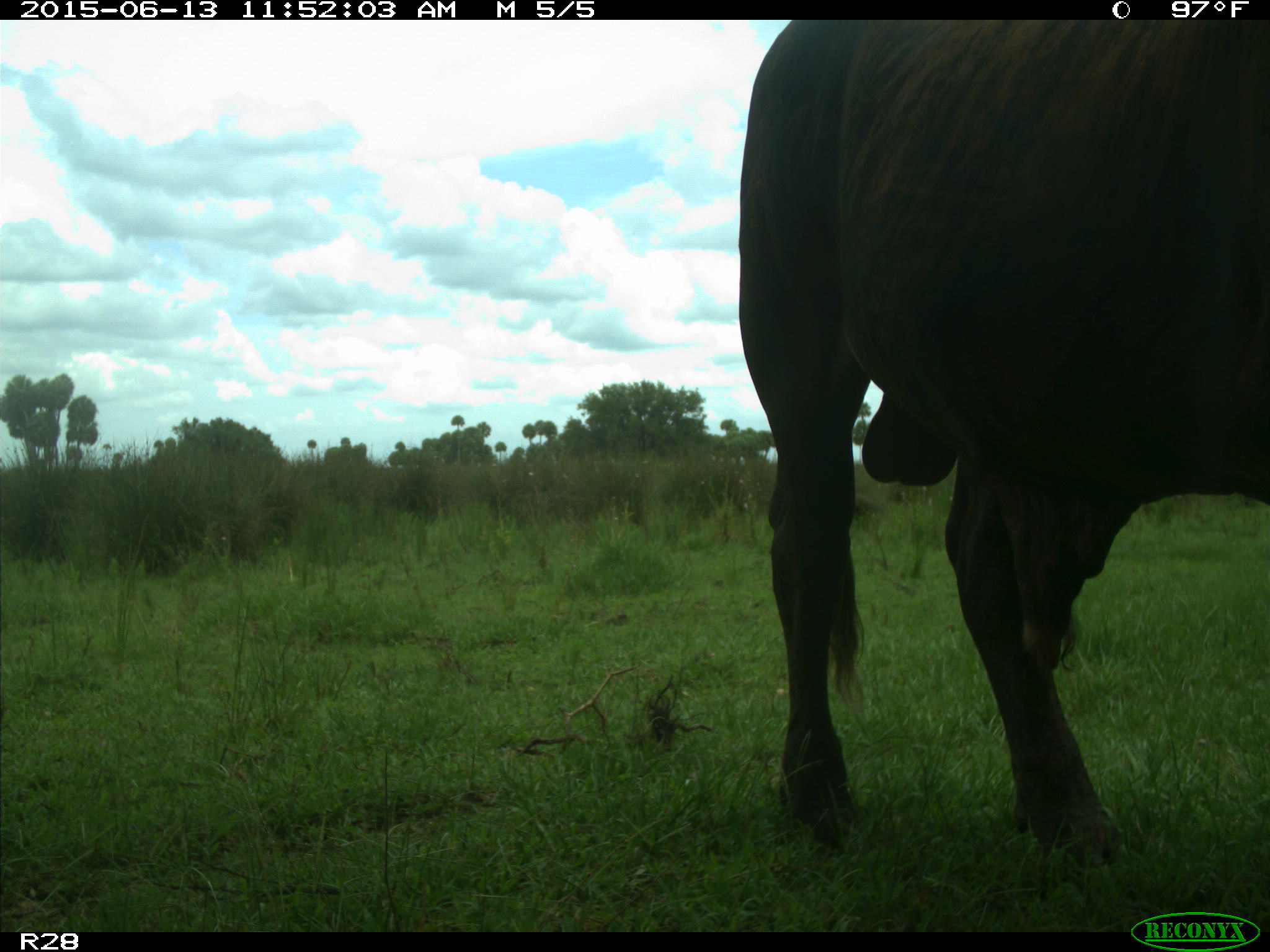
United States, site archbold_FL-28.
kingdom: Animalia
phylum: Chordata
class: Mammalia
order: Artiodactyla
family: Bovidae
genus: Bos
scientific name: Bos taurus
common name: domestic cow